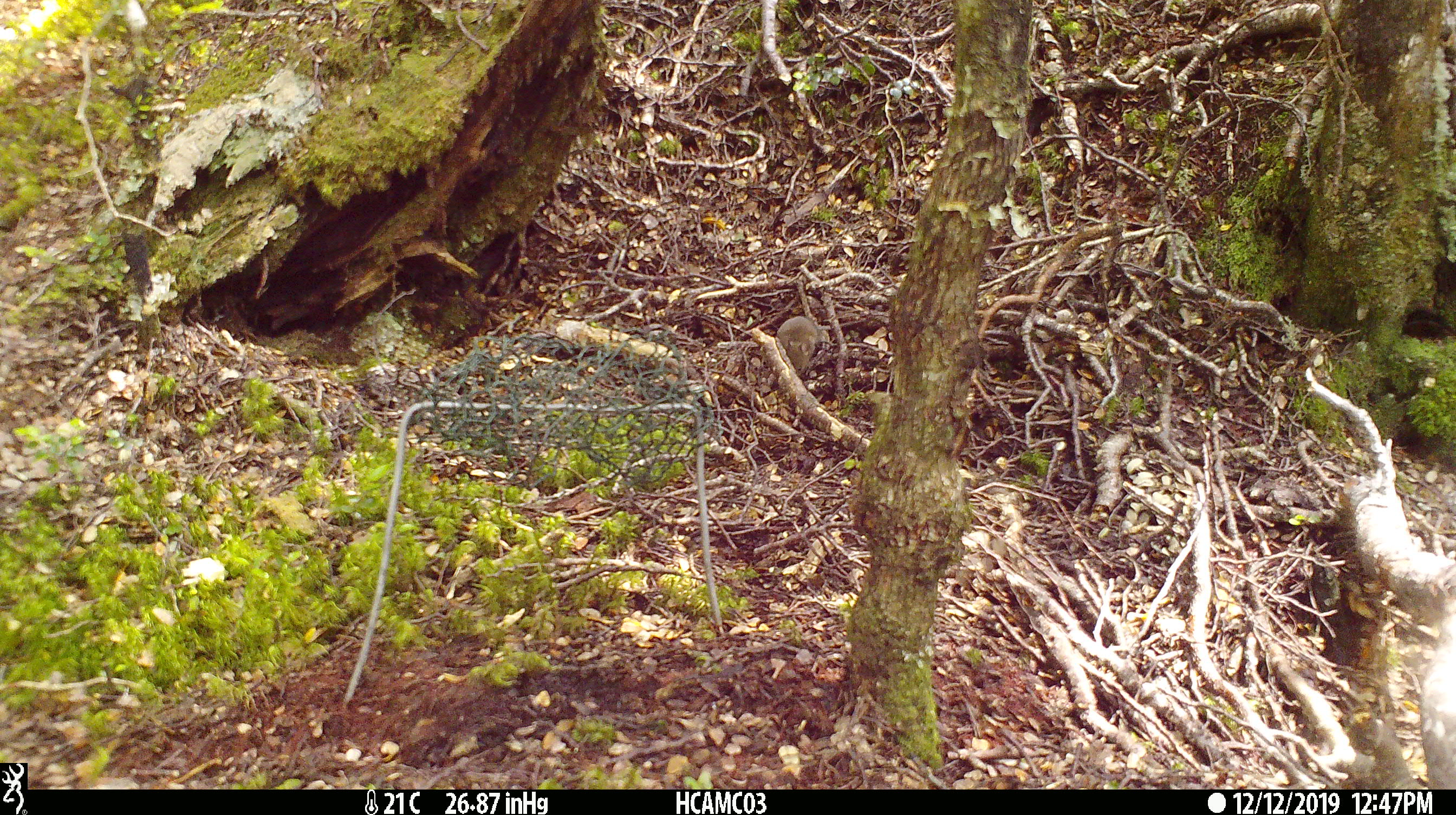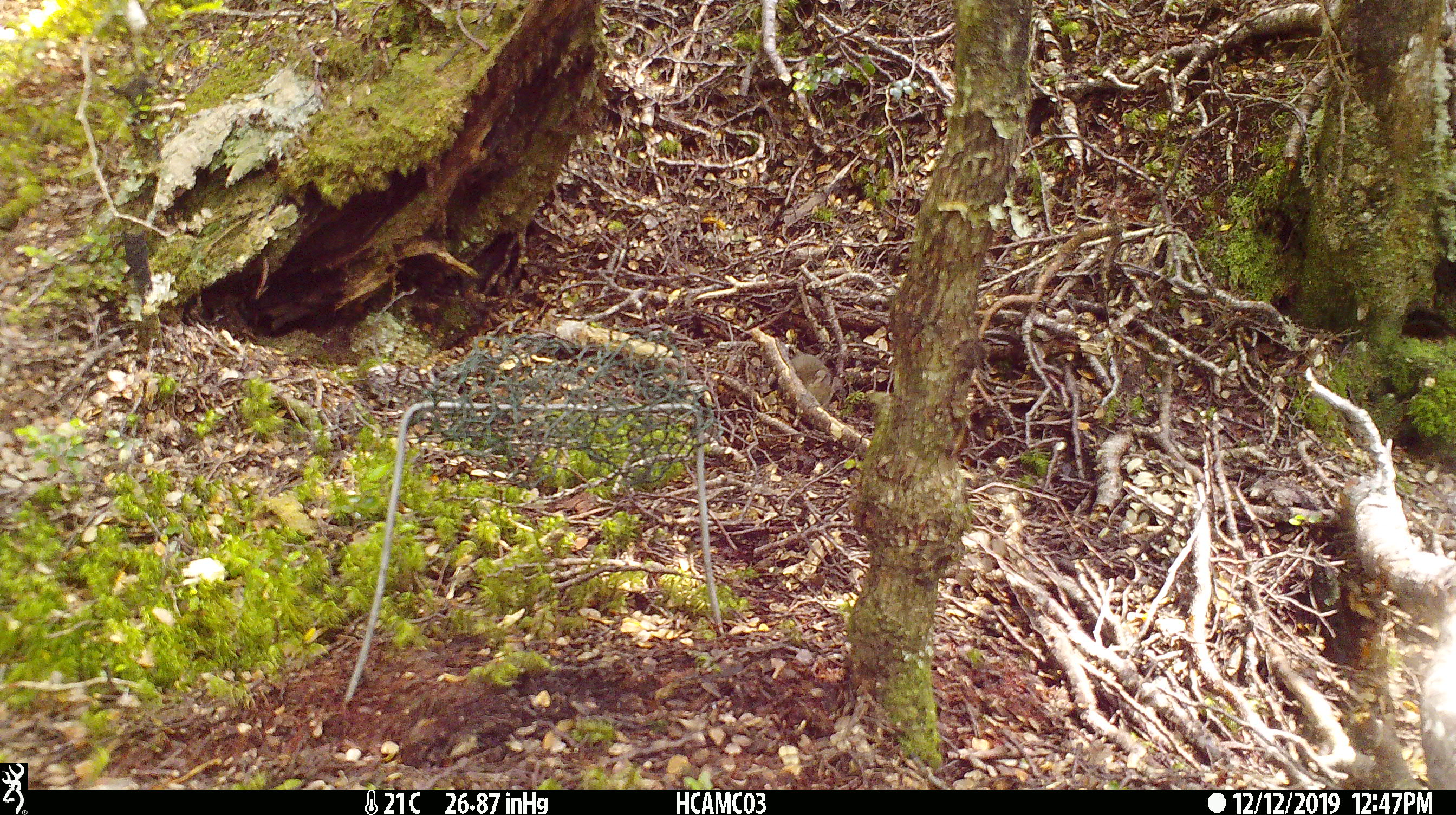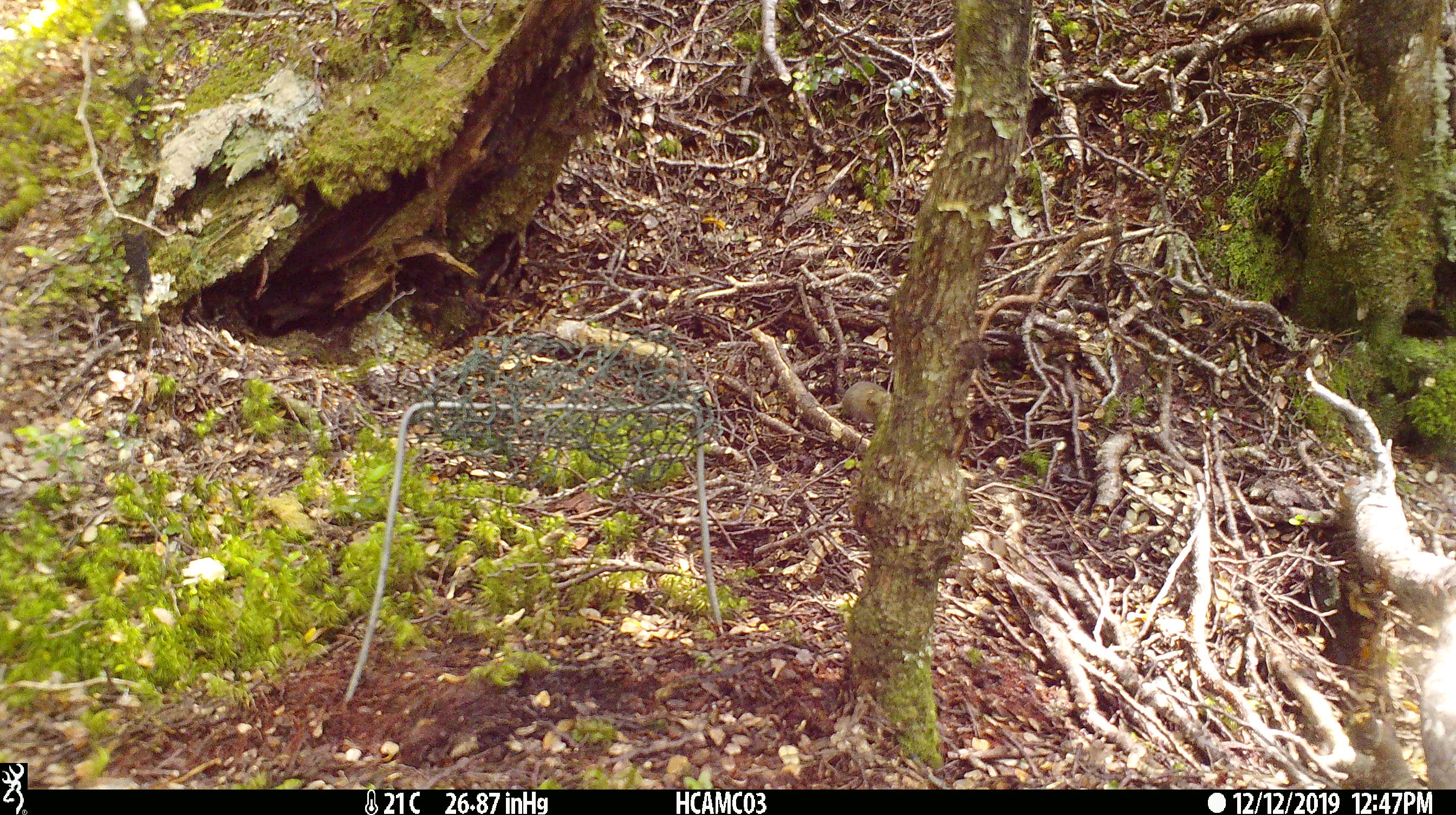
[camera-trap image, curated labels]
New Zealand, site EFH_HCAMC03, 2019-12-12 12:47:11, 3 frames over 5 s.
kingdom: Animalia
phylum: Chordata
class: Mammalia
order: Rodentia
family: Muridae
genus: Mus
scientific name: Mus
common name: mouse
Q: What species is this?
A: Mouse (Mus).